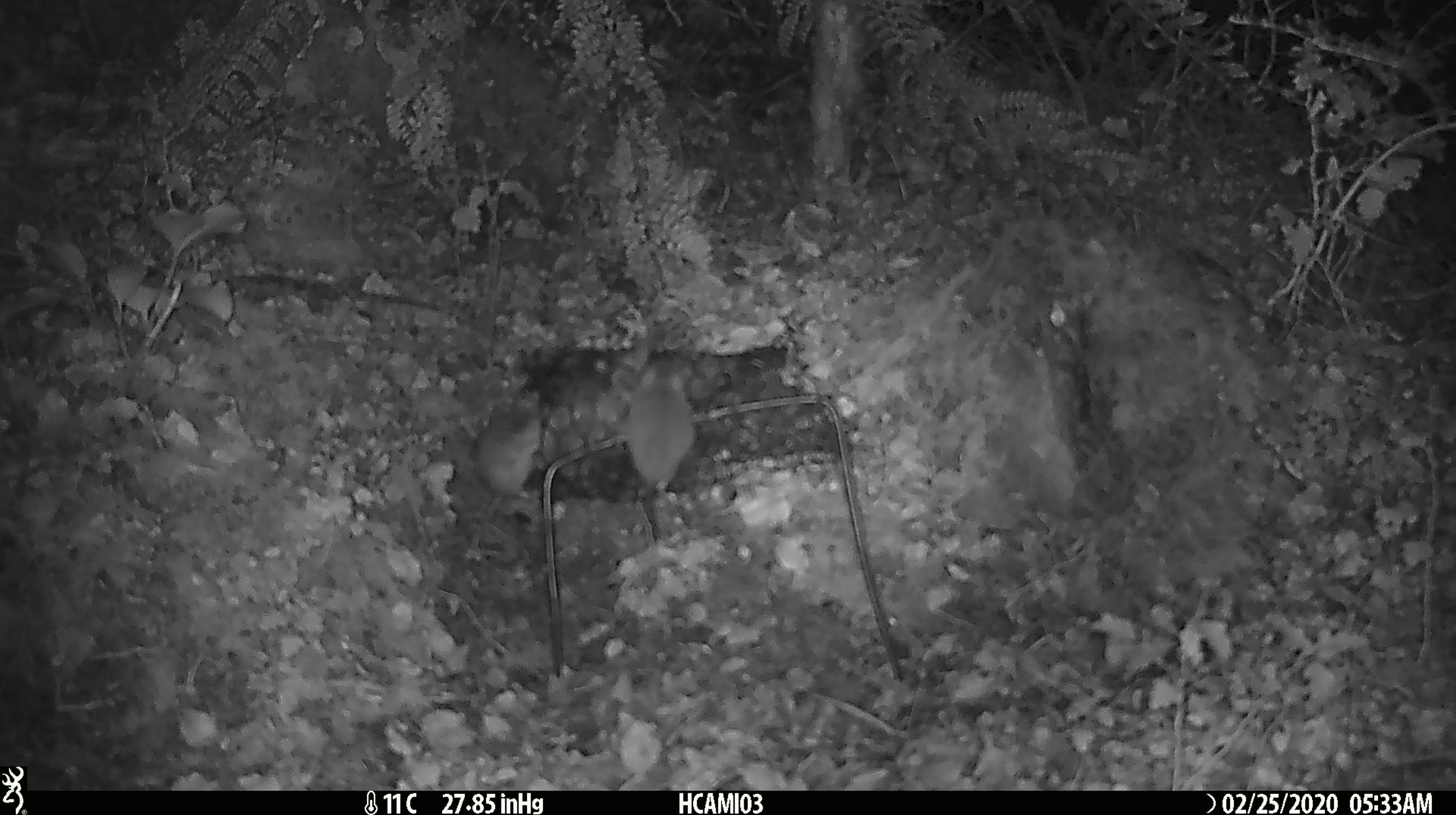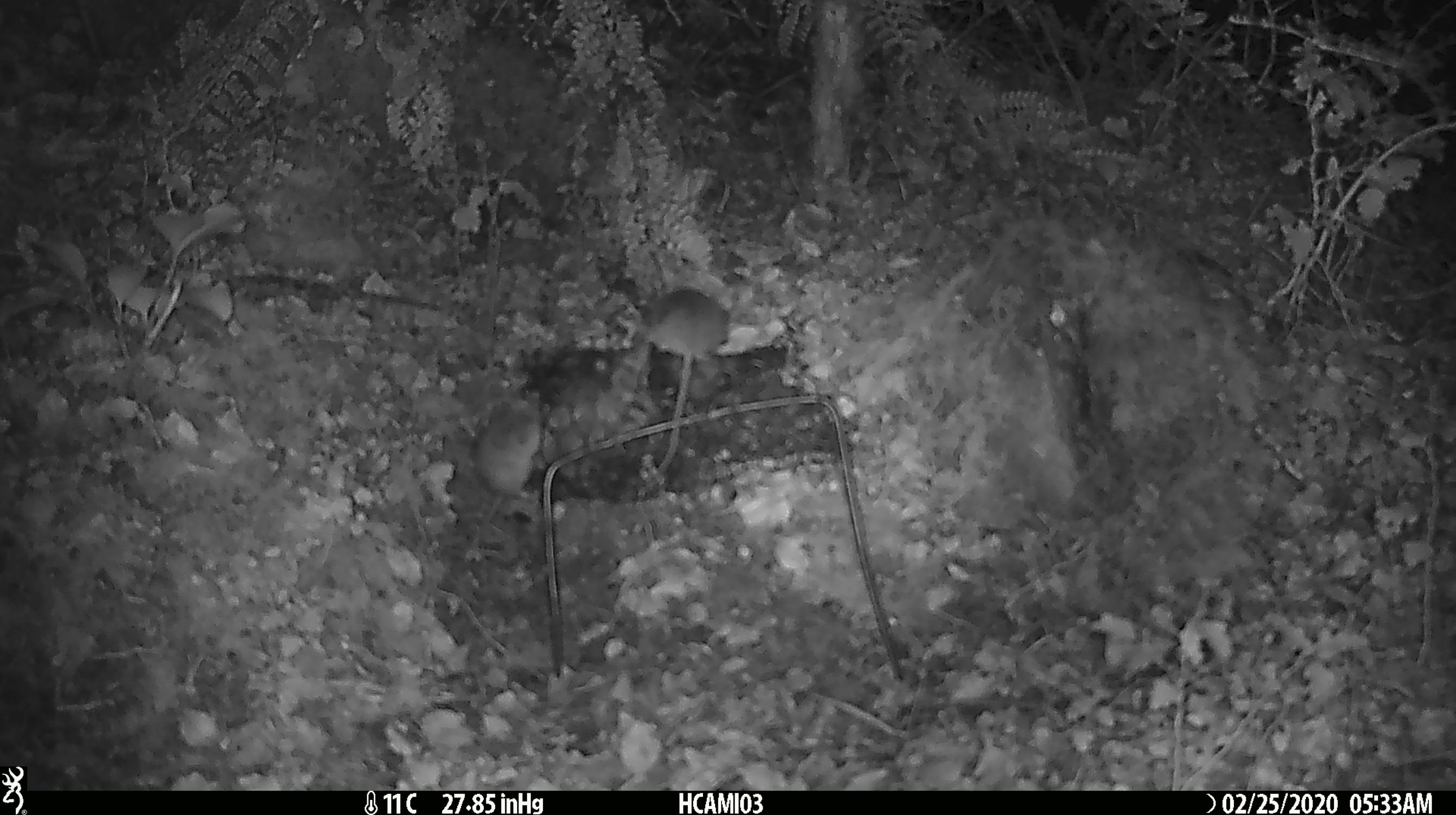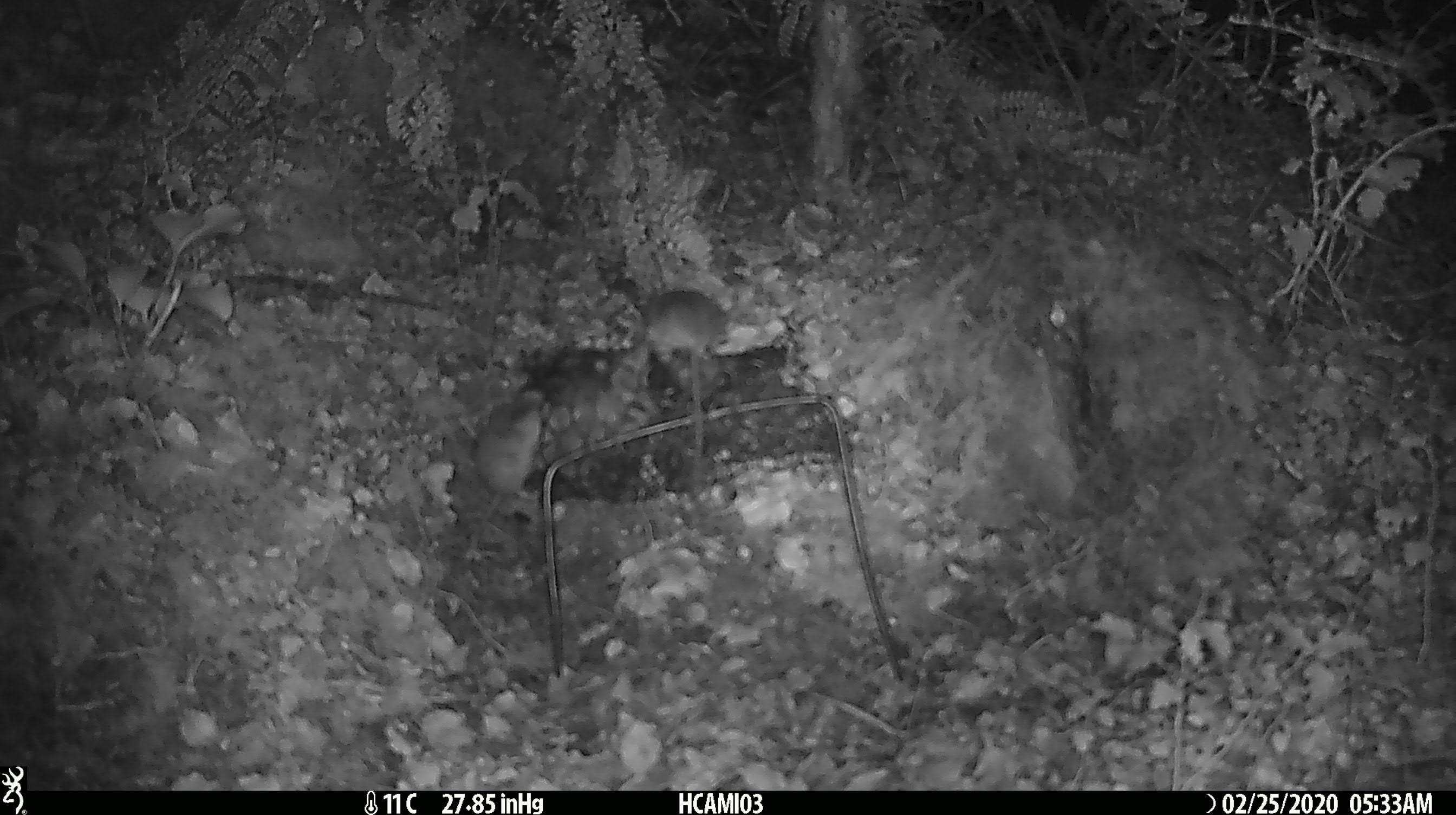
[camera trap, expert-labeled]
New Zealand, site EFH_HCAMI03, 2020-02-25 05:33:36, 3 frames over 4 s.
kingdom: Animalia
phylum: Chordata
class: Mammalia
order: Rodentia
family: Muridae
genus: Mus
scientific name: Mus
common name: mouse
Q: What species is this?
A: Mouse (Mus).